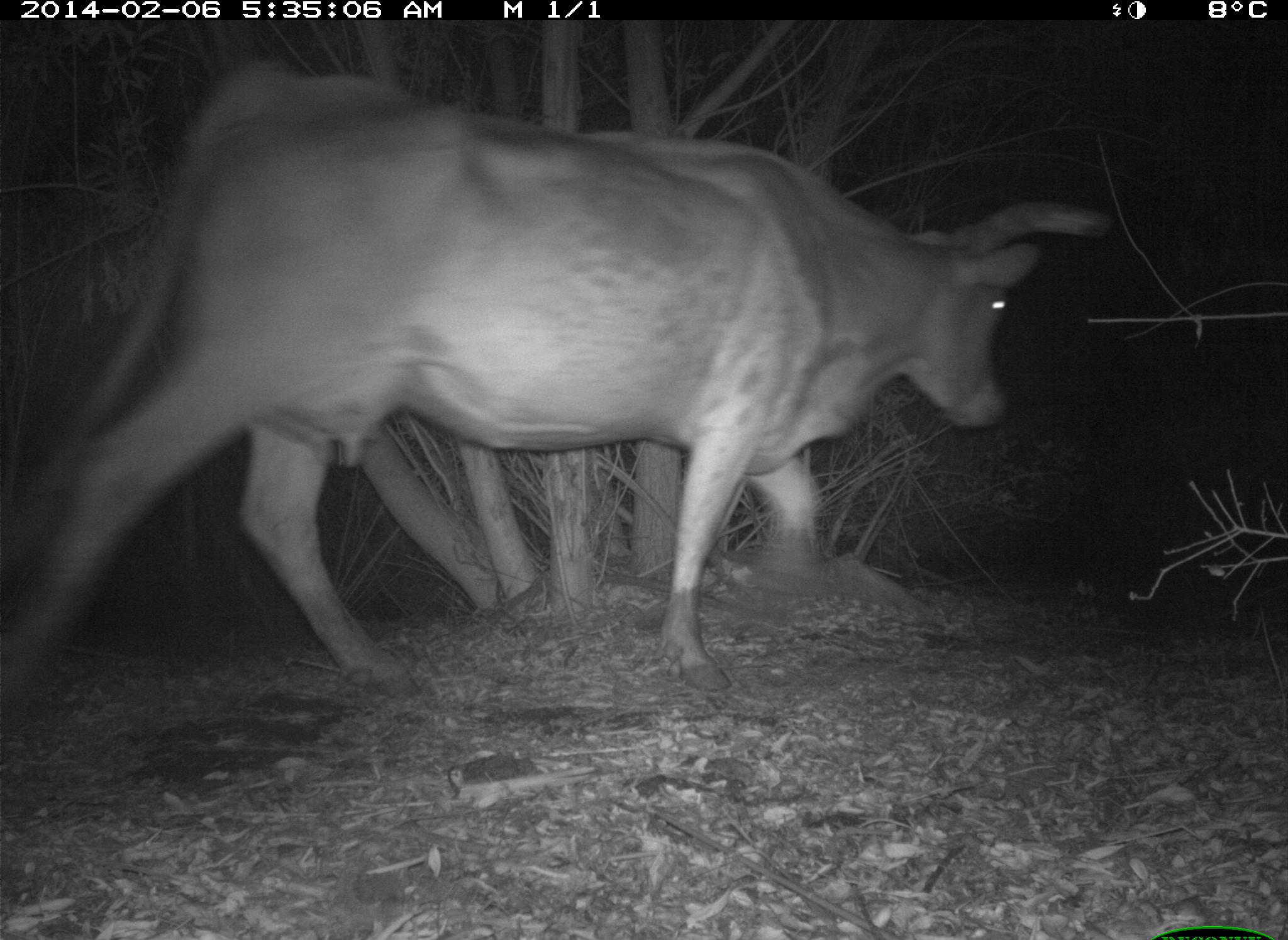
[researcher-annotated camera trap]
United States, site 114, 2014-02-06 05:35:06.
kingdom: Animalia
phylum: Chordata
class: Mammalia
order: Artiodactyla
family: Bovidae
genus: Bos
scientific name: Bos taurus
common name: cow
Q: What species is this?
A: Cow (Bos taurus).